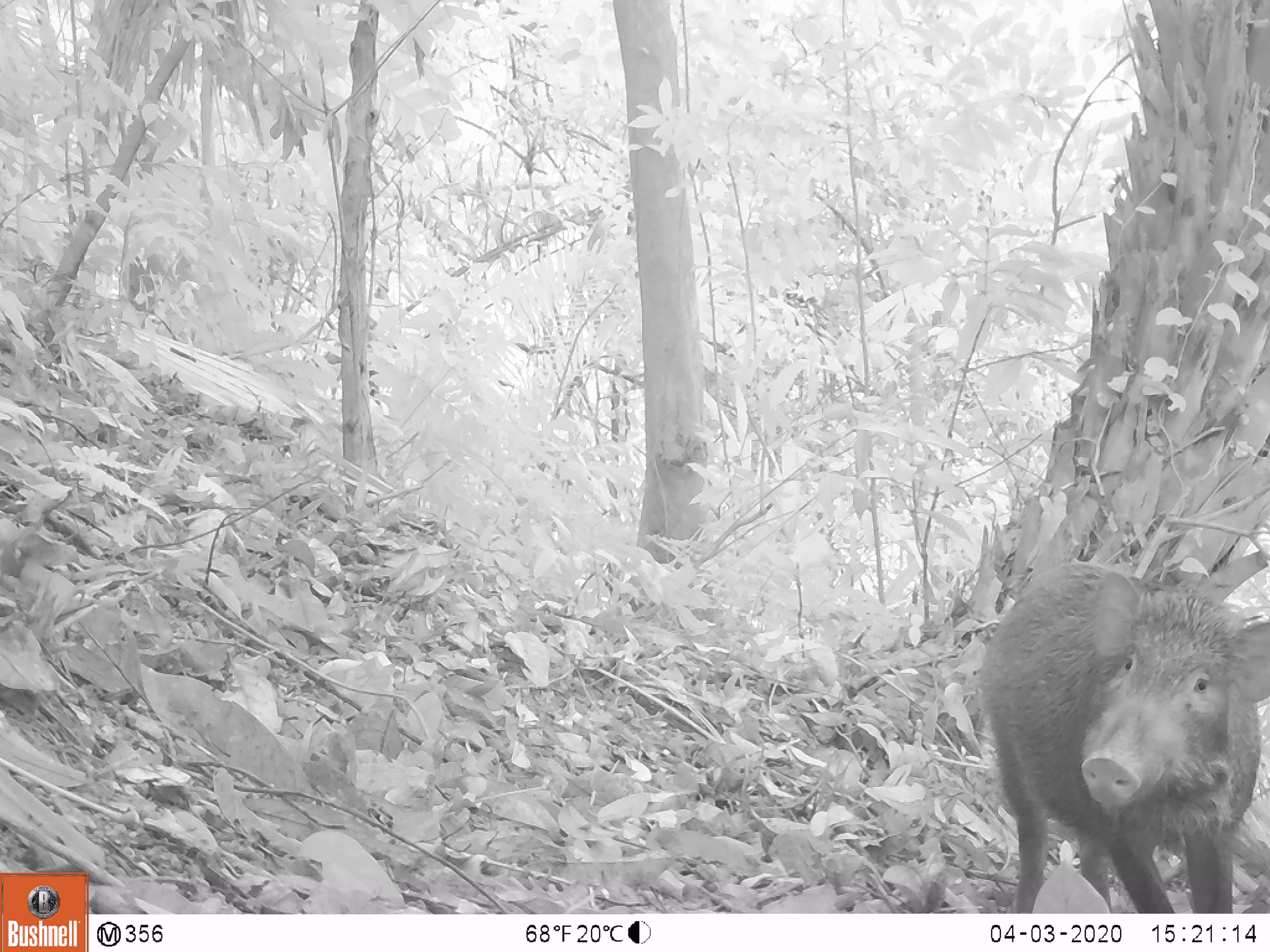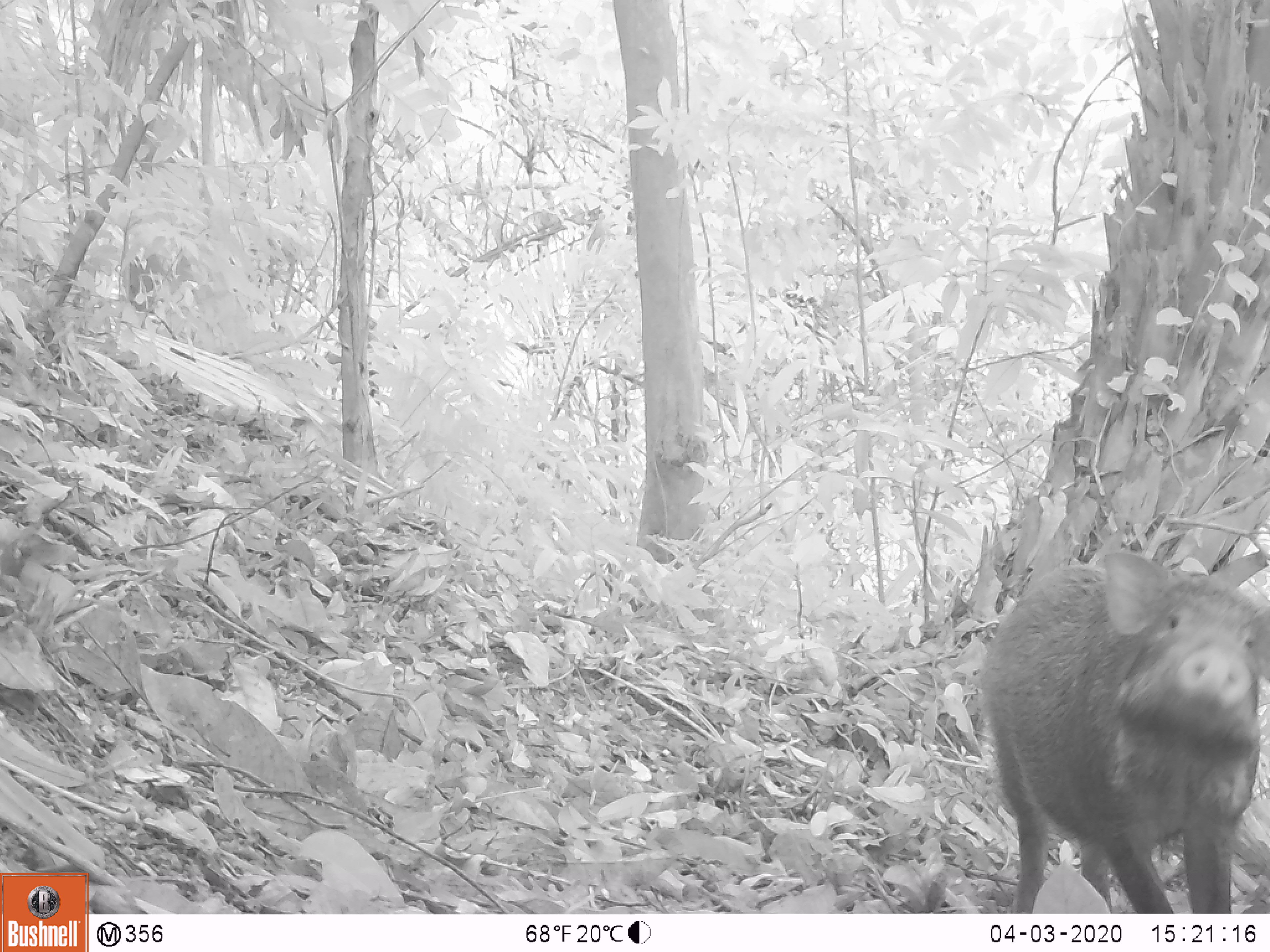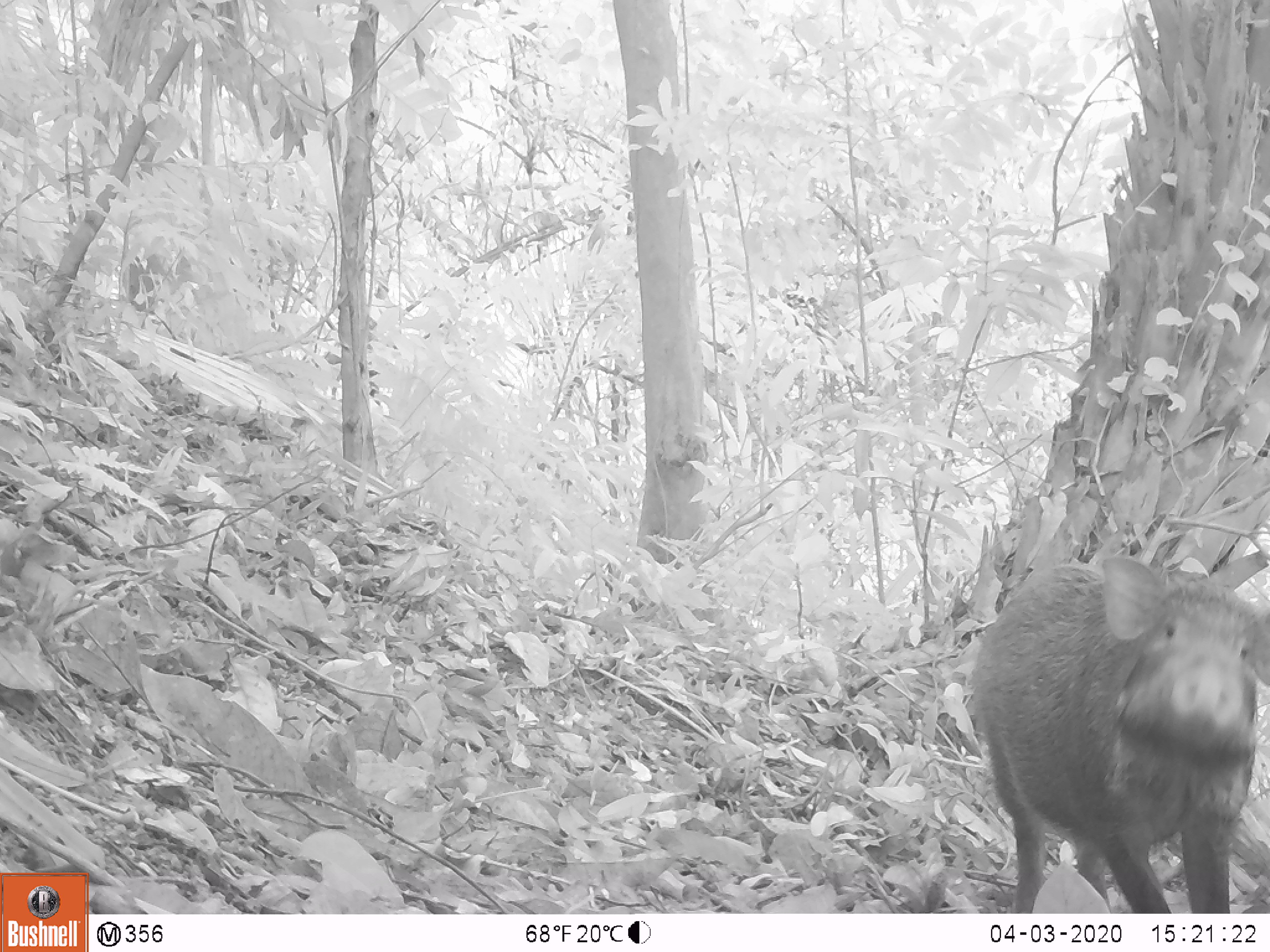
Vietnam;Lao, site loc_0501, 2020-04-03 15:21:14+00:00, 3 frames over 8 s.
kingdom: Animalia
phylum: Chordata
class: Mammalia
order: Artiodactyla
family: Suidae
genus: Sus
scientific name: Sus scrofa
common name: eurasian wild pig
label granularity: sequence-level